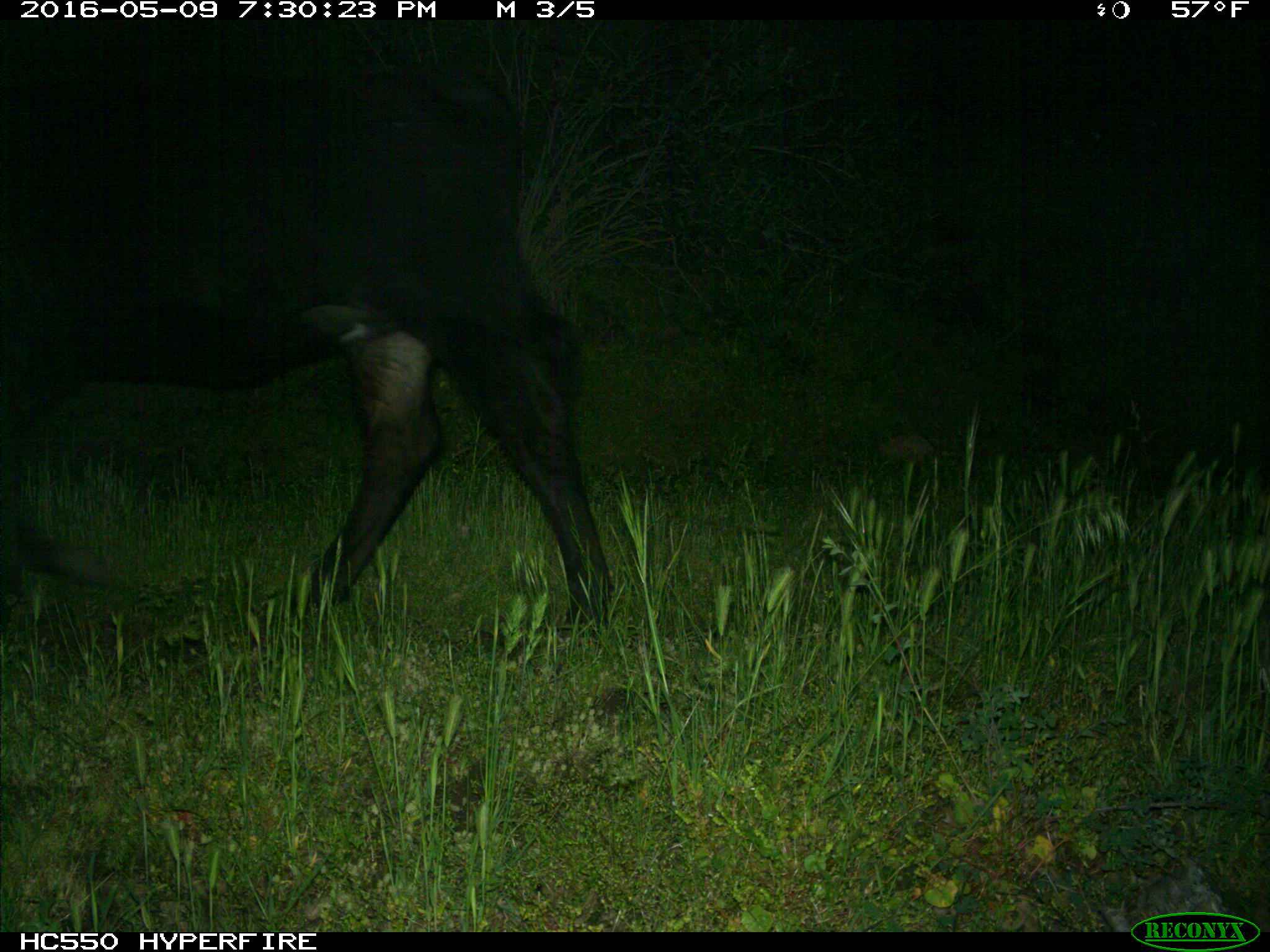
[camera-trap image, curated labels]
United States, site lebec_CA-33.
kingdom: Animalia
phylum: Chordata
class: Mammalia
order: Artiodactyla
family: Bovidae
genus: Bos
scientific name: Bos taurus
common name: domestic cow